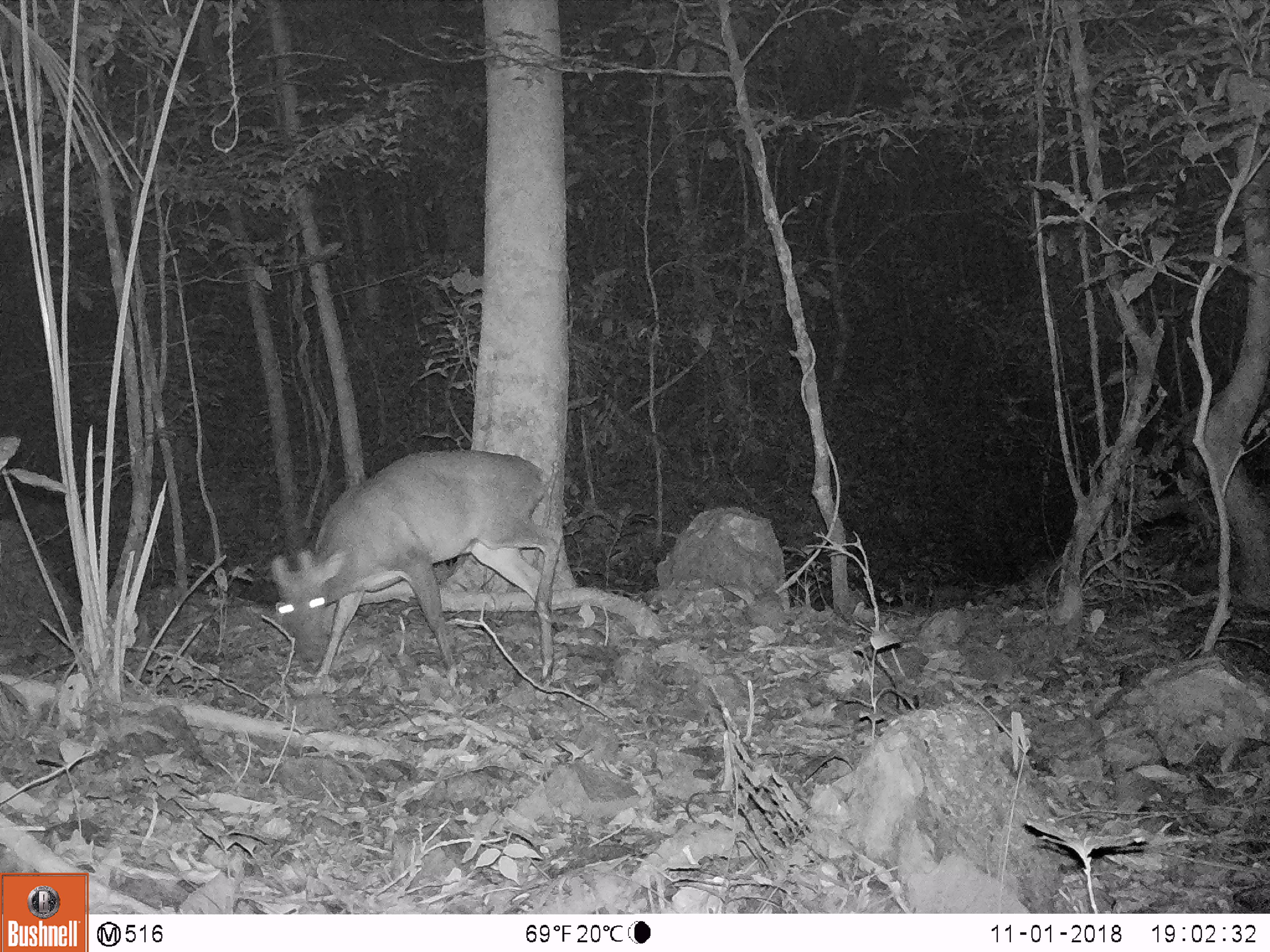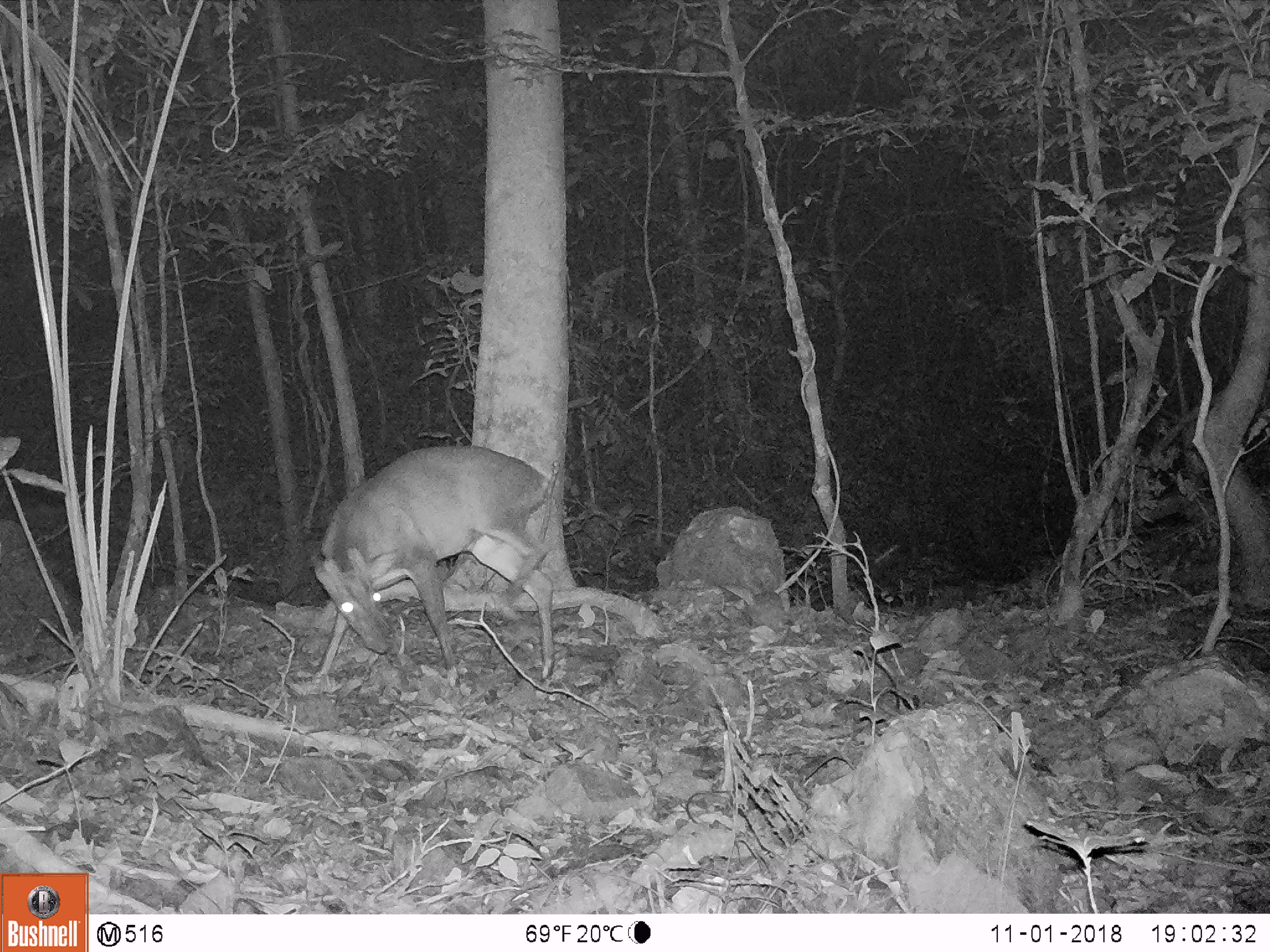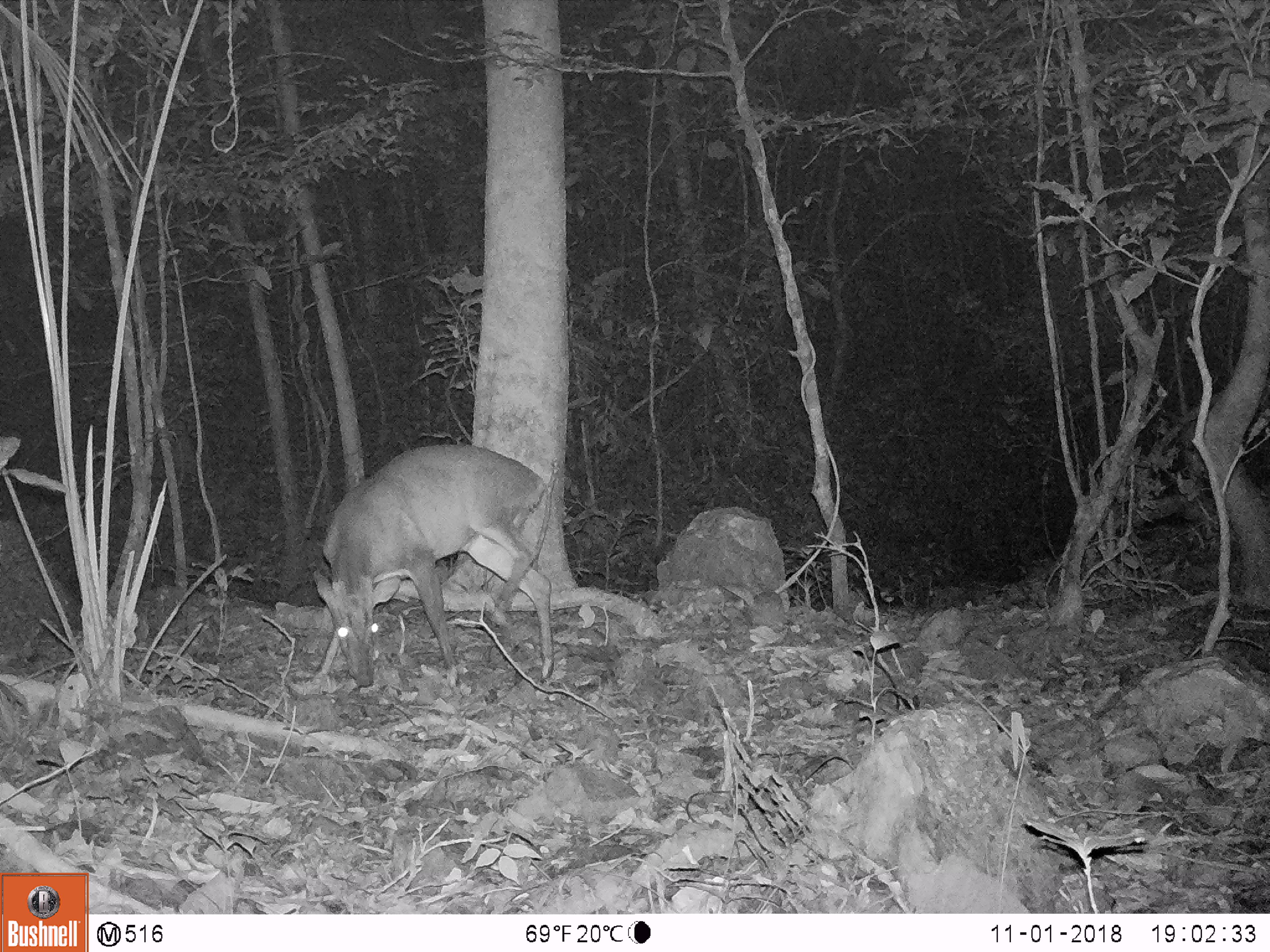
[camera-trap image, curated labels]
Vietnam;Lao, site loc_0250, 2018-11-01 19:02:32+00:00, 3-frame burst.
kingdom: Animalia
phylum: Chordata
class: Mammalia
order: Artiodactyla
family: Cervidae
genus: Muntiacus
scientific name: Muntiacus vuquangensis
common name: large-antlered muntjac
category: large antlered muntjac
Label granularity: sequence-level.